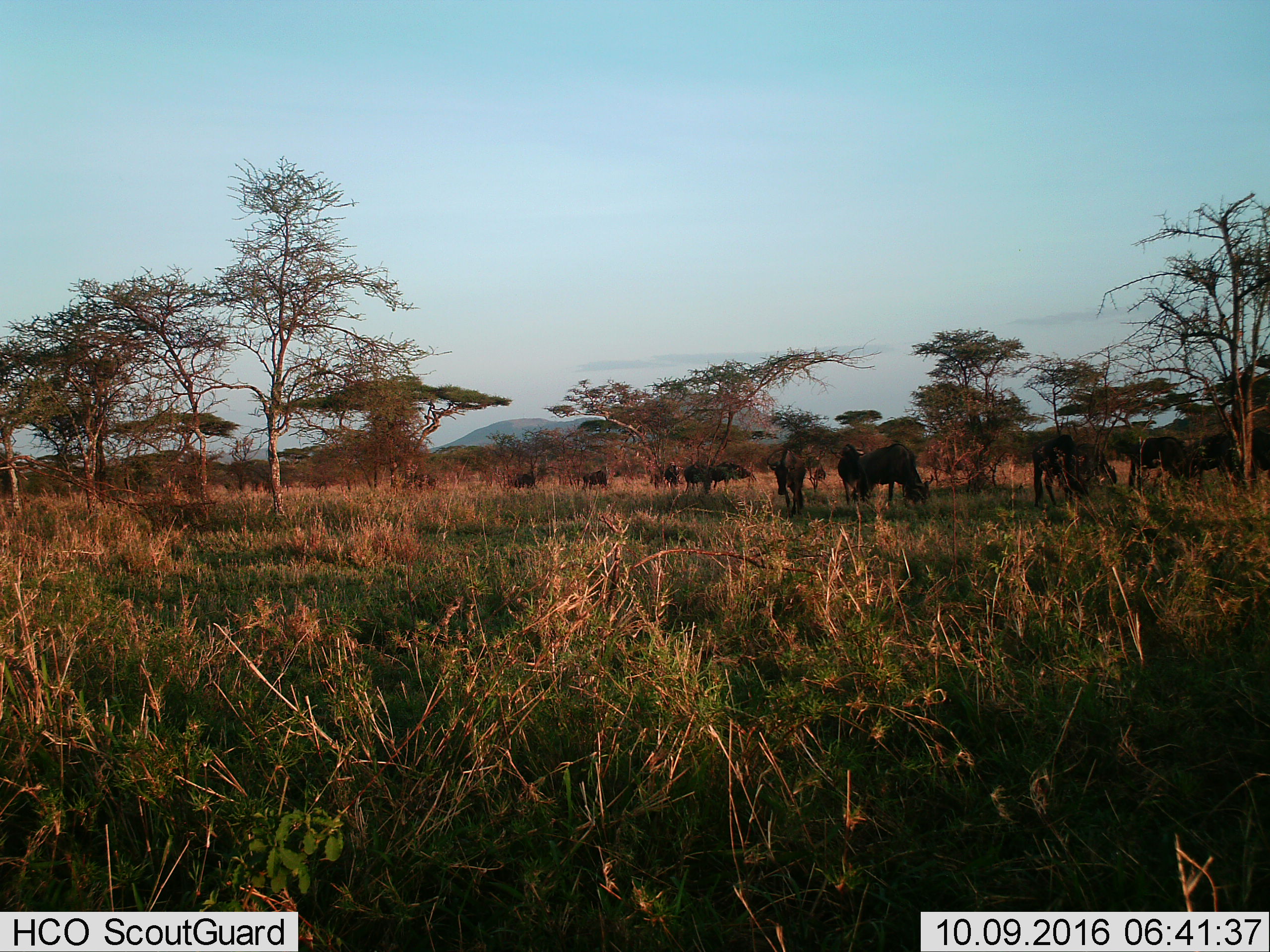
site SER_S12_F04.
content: unidentified animal